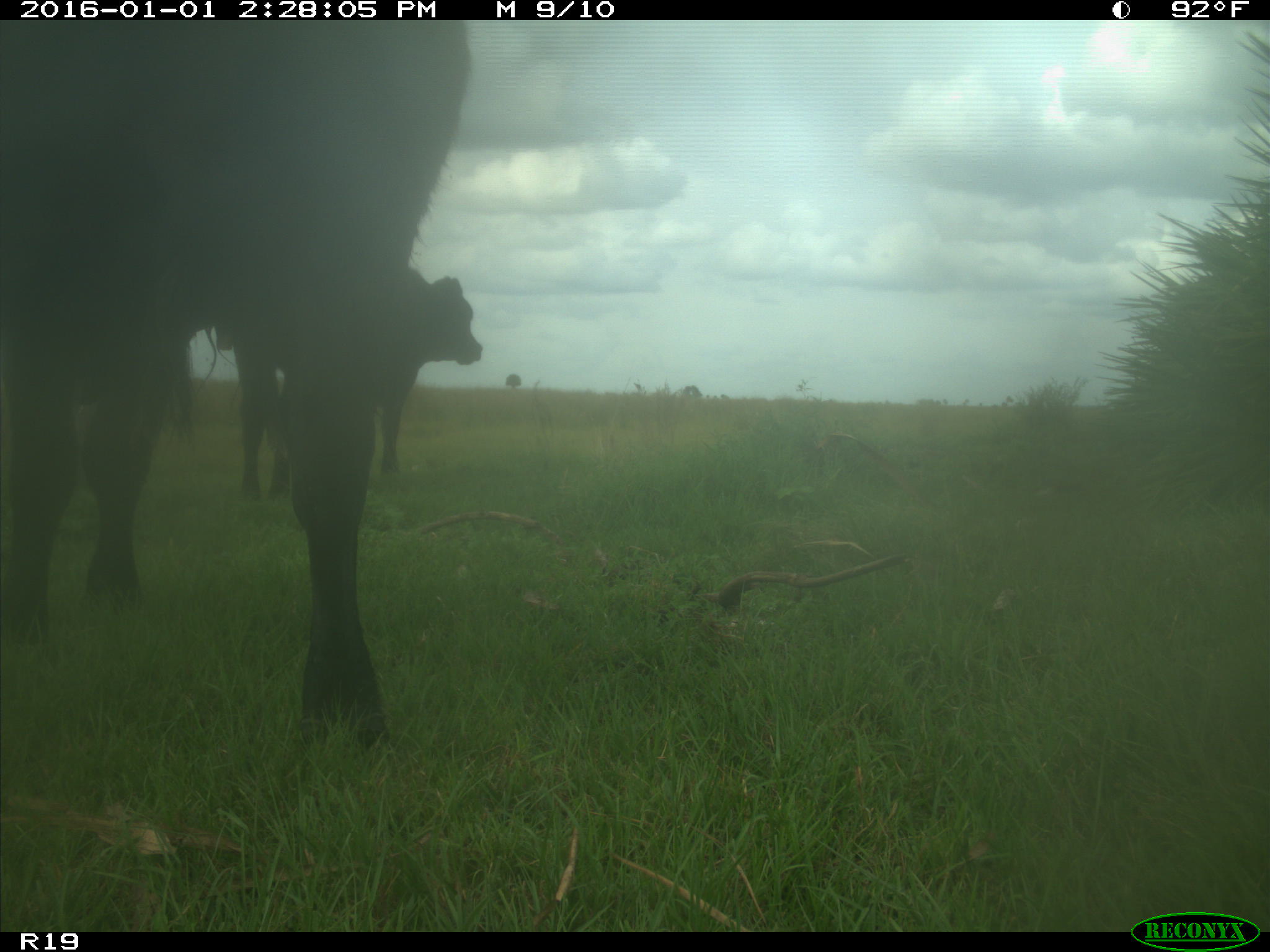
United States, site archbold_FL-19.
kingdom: Animalia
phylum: Chordata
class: Mammalia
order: Artiodactyla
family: Bovidae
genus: Bos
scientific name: Bos taurus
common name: domestic cow